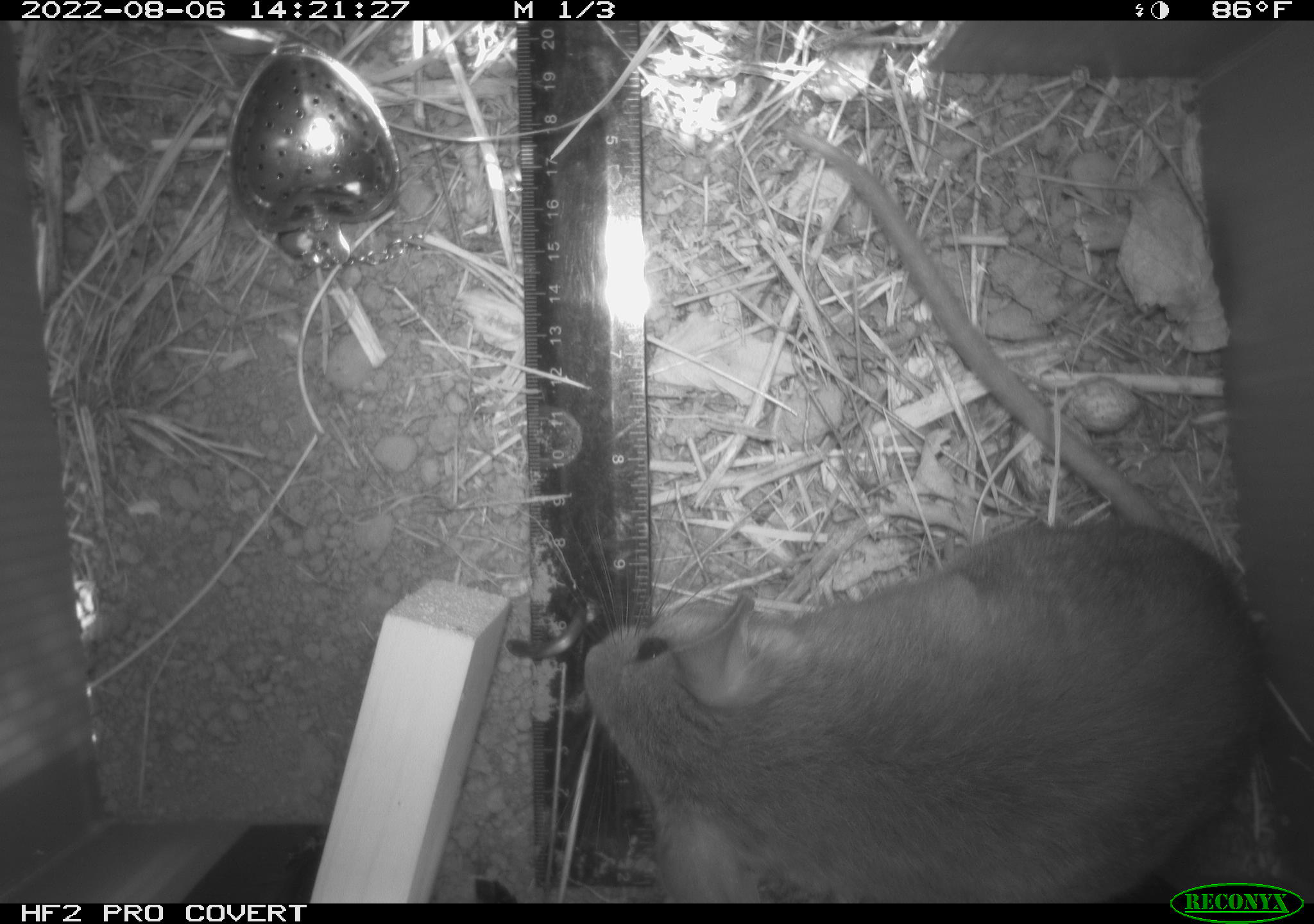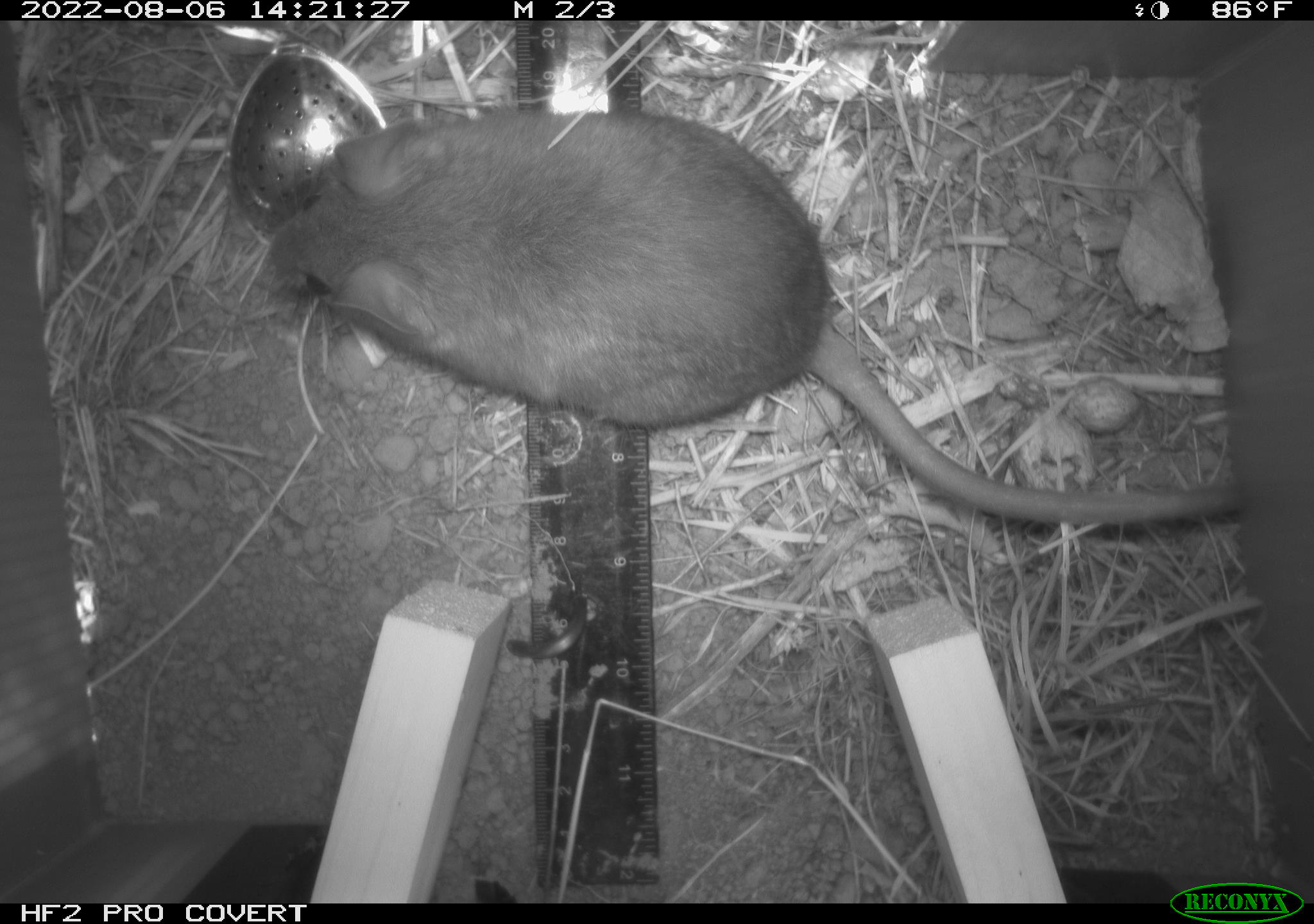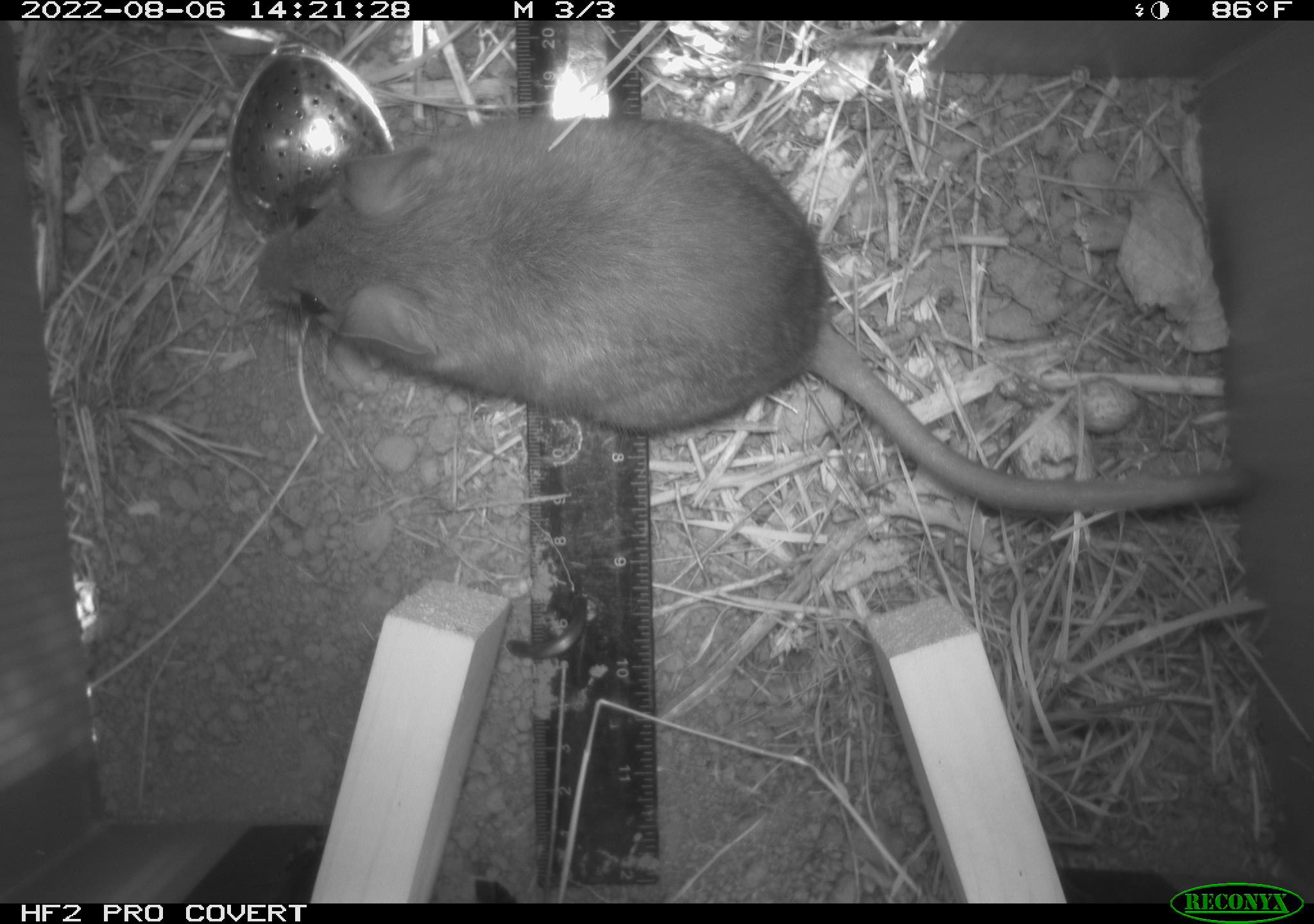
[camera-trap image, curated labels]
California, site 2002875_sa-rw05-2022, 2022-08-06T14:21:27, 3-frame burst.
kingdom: Animalia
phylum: Chordata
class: Mammalia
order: Rodentia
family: Cricetidae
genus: Neotoma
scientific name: Neotoma fuscipes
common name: dusky-footed woodrat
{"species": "dusky-footed woodrat (Neotoma fuscipes)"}